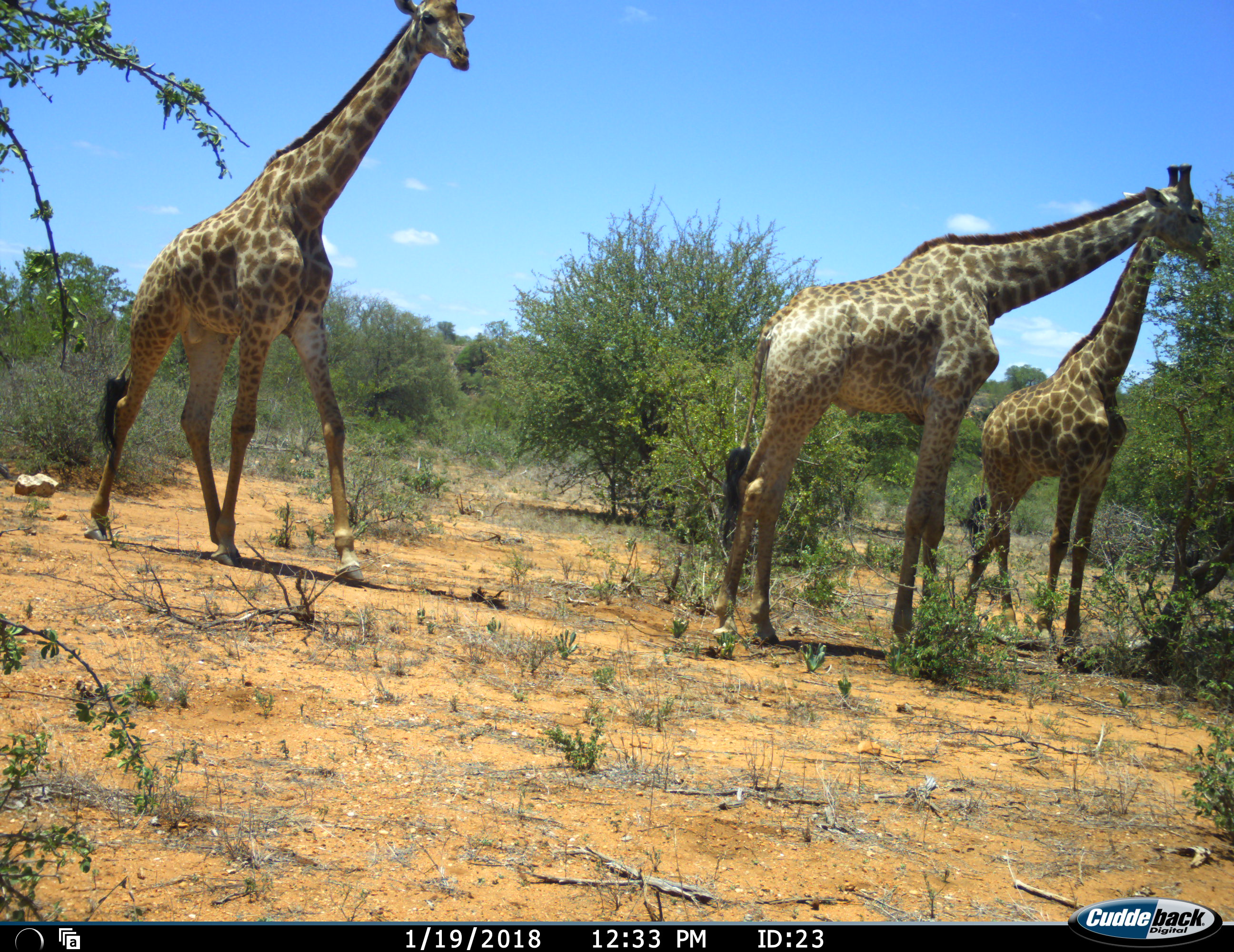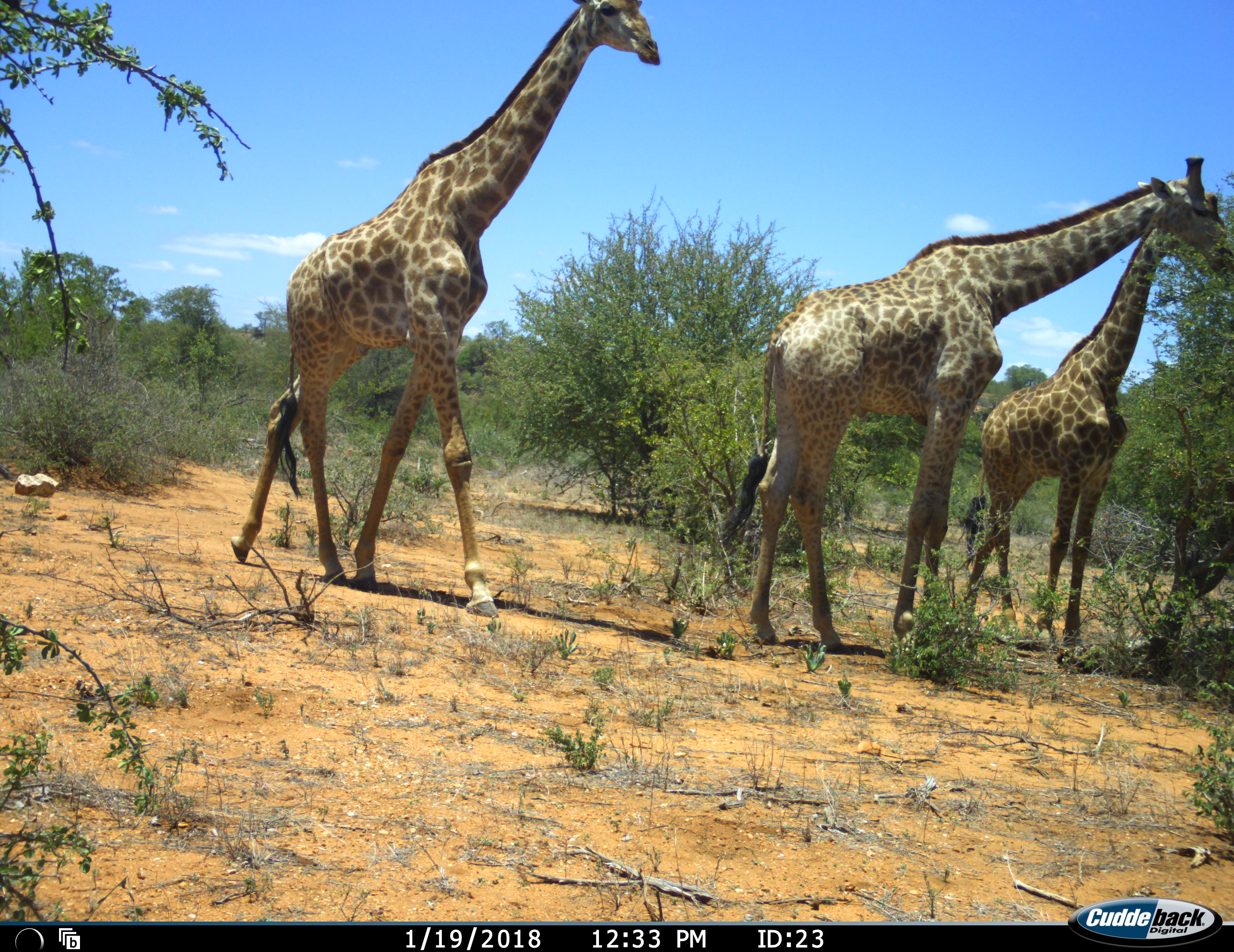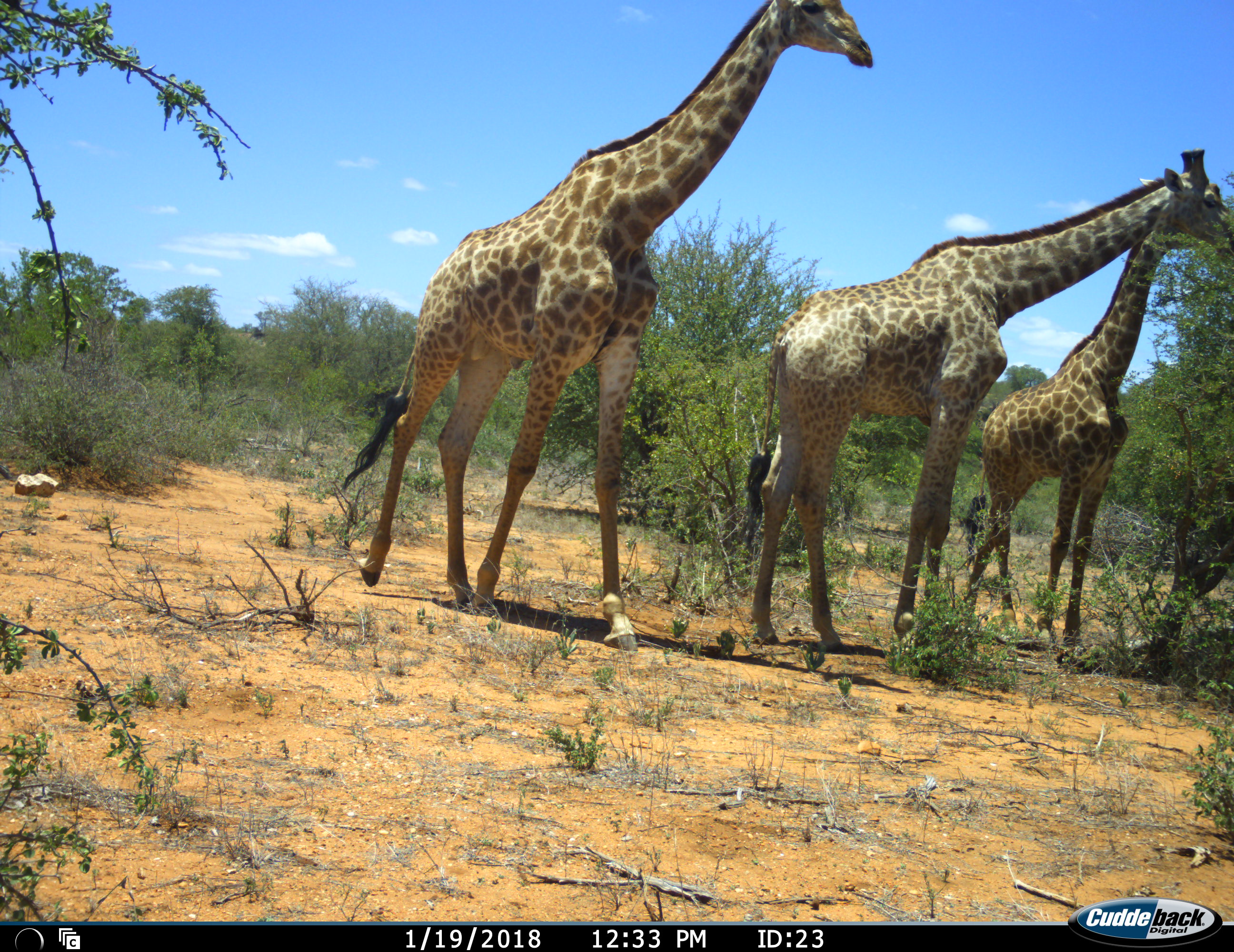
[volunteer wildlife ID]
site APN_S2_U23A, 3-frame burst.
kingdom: Animalia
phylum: Chordata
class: Mammalia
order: Artiodactyla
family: Giraffidae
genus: Giraffa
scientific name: Giraffa camelopardalis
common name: giraffe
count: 3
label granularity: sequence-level